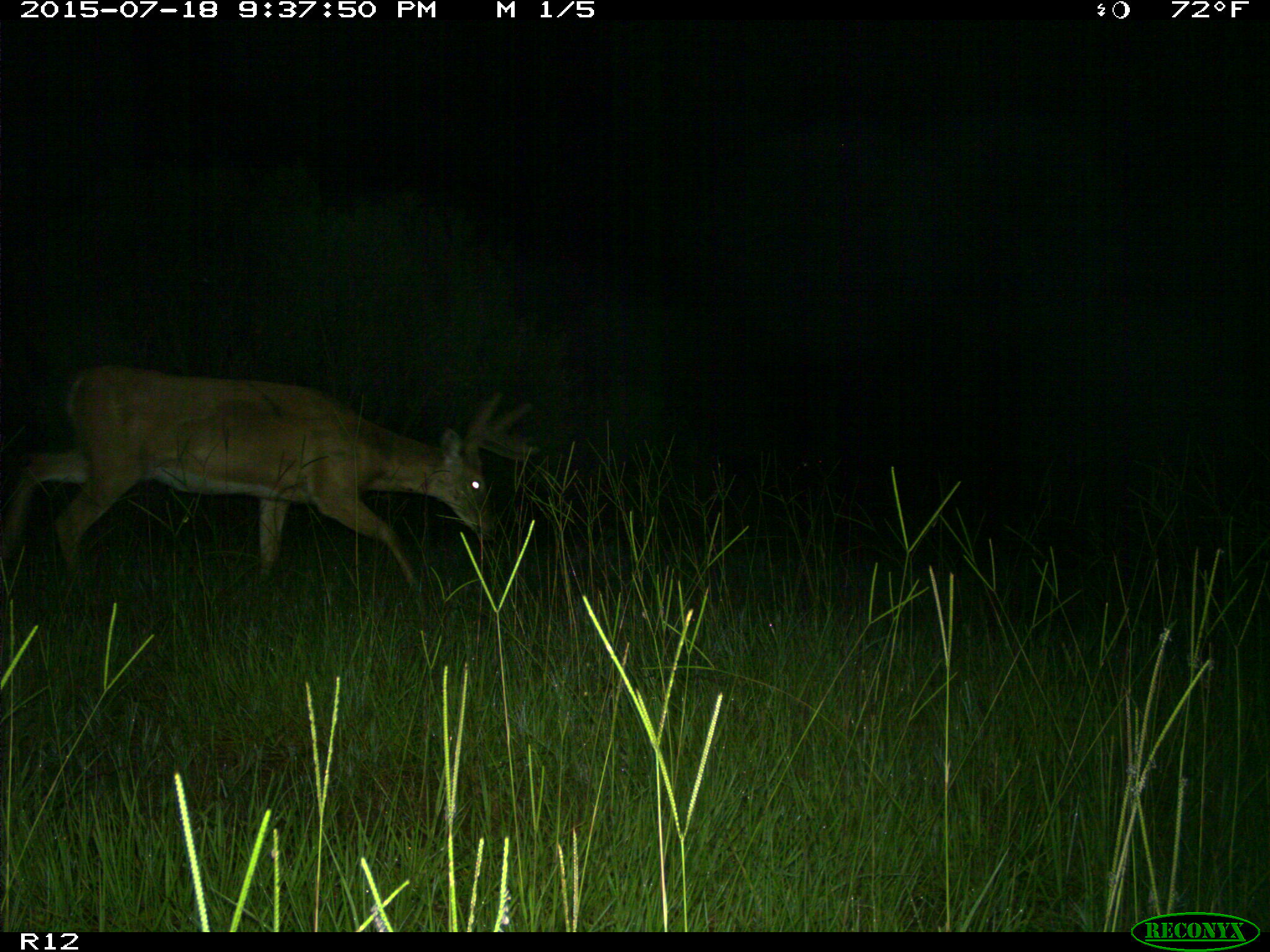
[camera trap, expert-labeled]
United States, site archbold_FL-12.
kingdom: Animalia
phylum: Chordata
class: Mammalia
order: Artiodactyla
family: Cervidae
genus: Odocoileus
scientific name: Odocoileus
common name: deer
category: unidentified deer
Unidentified deer (deer) (Odocoileus).